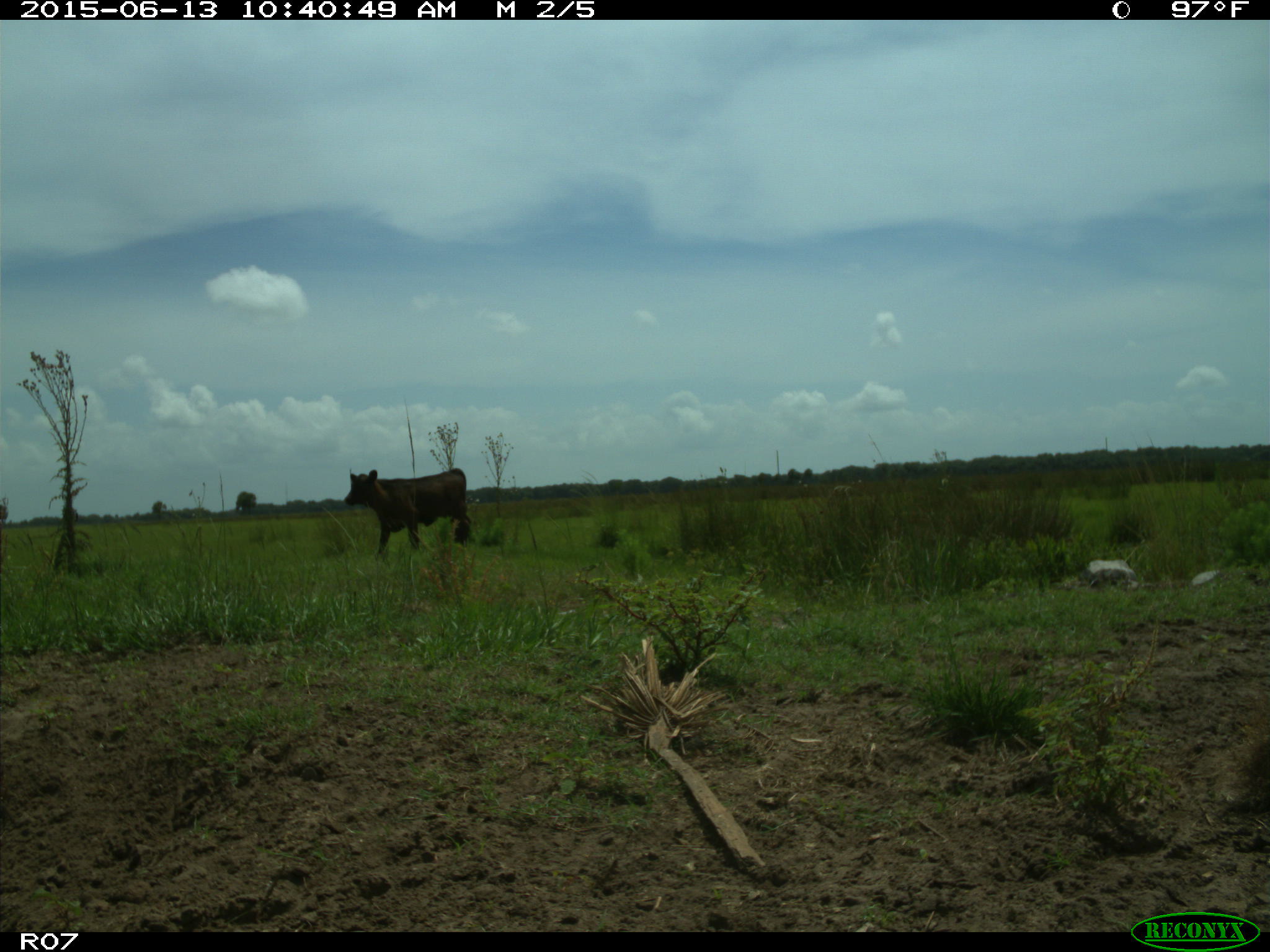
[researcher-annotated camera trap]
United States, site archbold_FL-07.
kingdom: Animalia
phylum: Chordata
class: Mammalia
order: Artiodactyla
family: Bovidae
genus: Bos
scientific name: Bos taurus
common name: domestic cow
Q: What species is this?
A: Bos taurus (domestic cow).